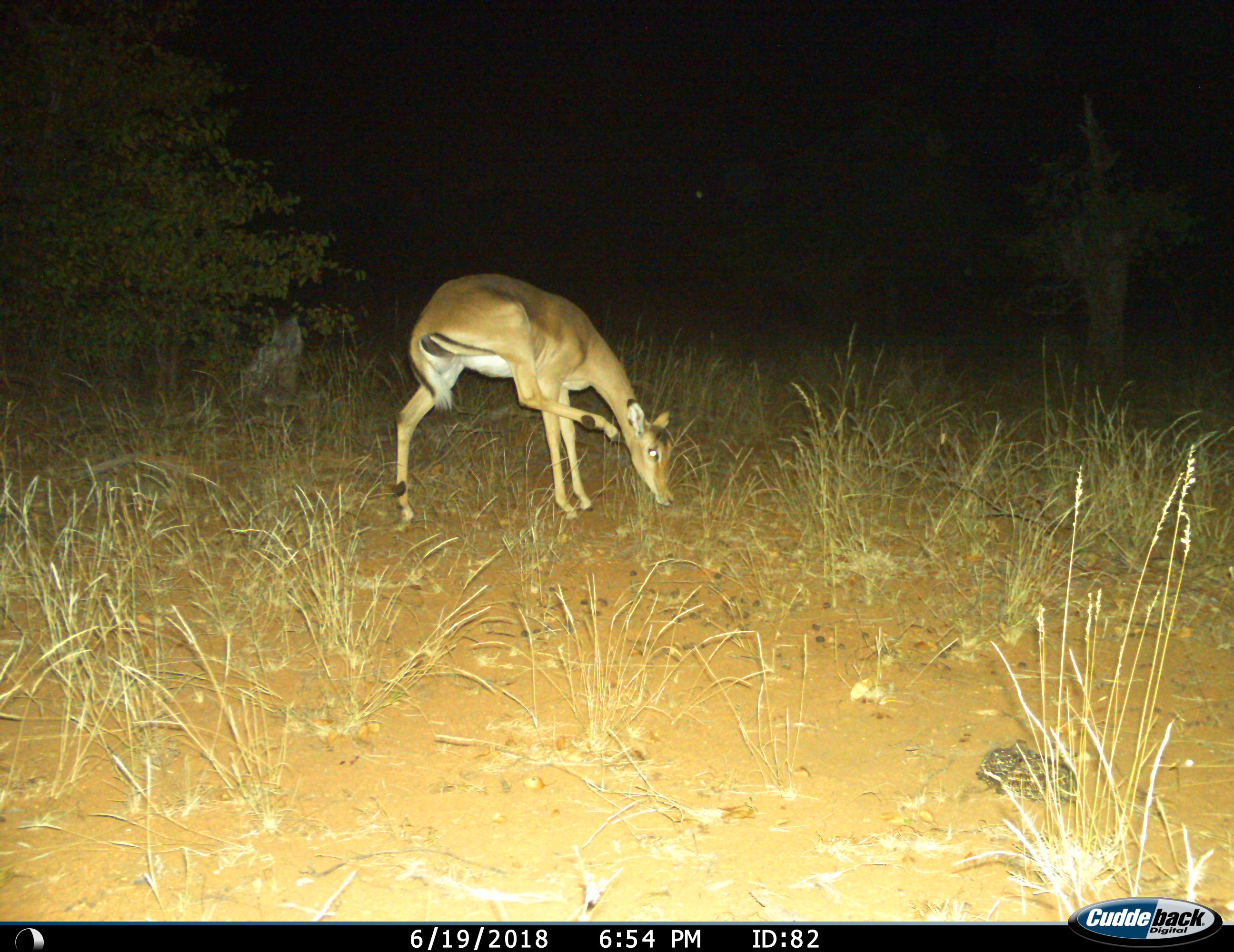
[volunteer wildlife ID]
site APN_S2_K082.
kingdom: Animalia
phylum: Chordata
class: Mammalia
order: Artiodactyla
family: Bovidae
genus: Aepyceros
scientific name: Aepyceros melampus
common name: impala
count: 1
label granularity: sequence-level